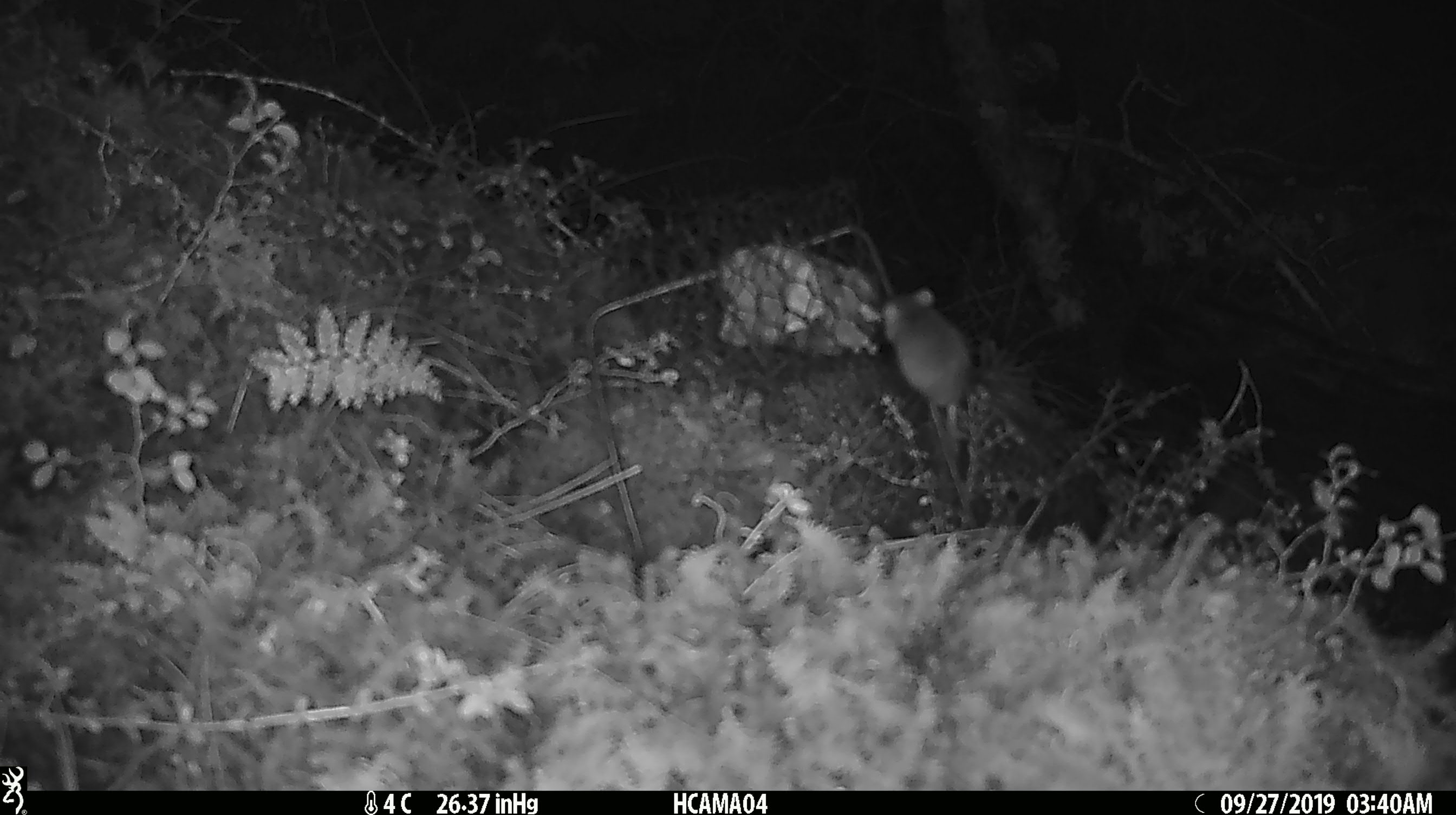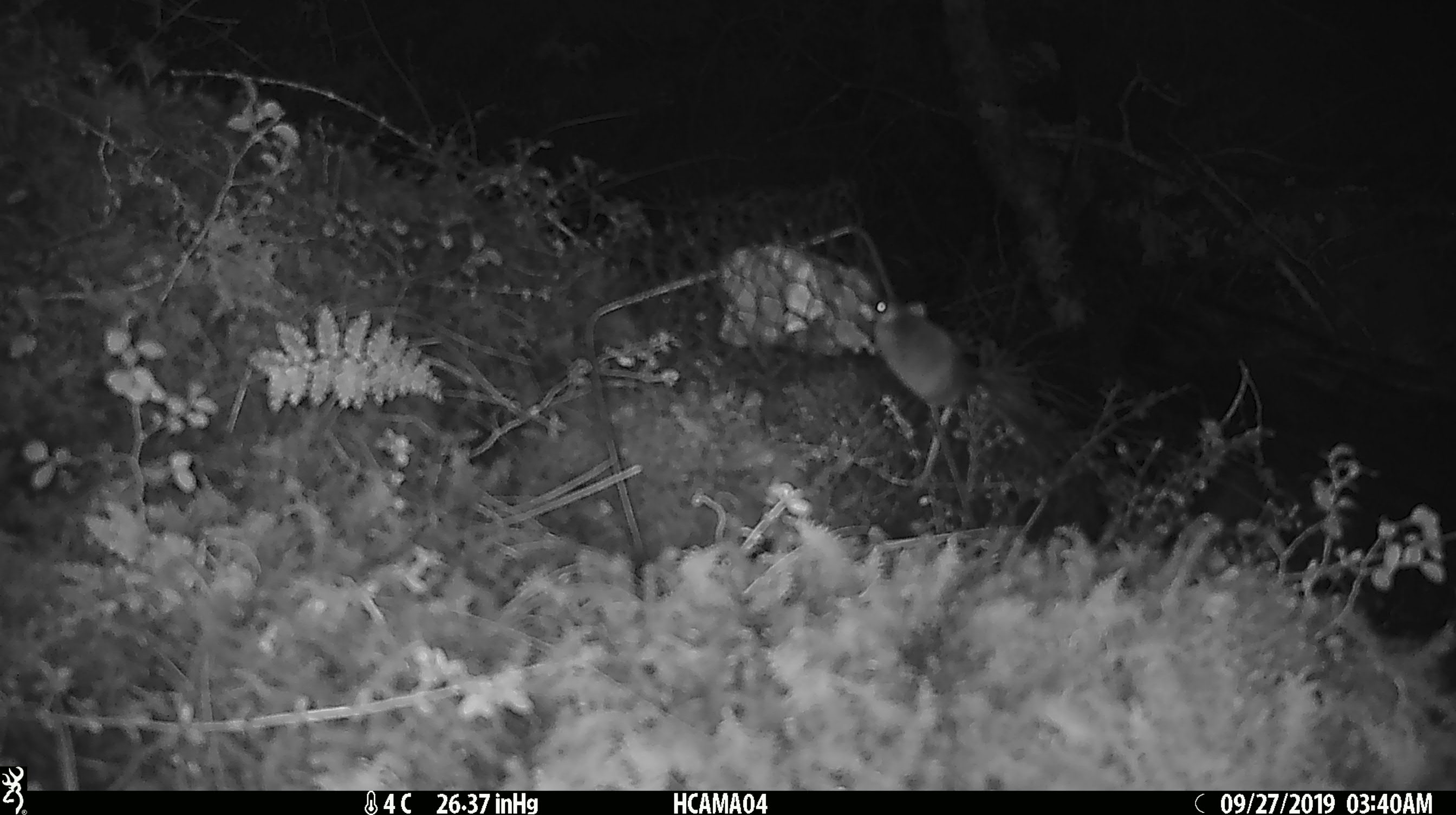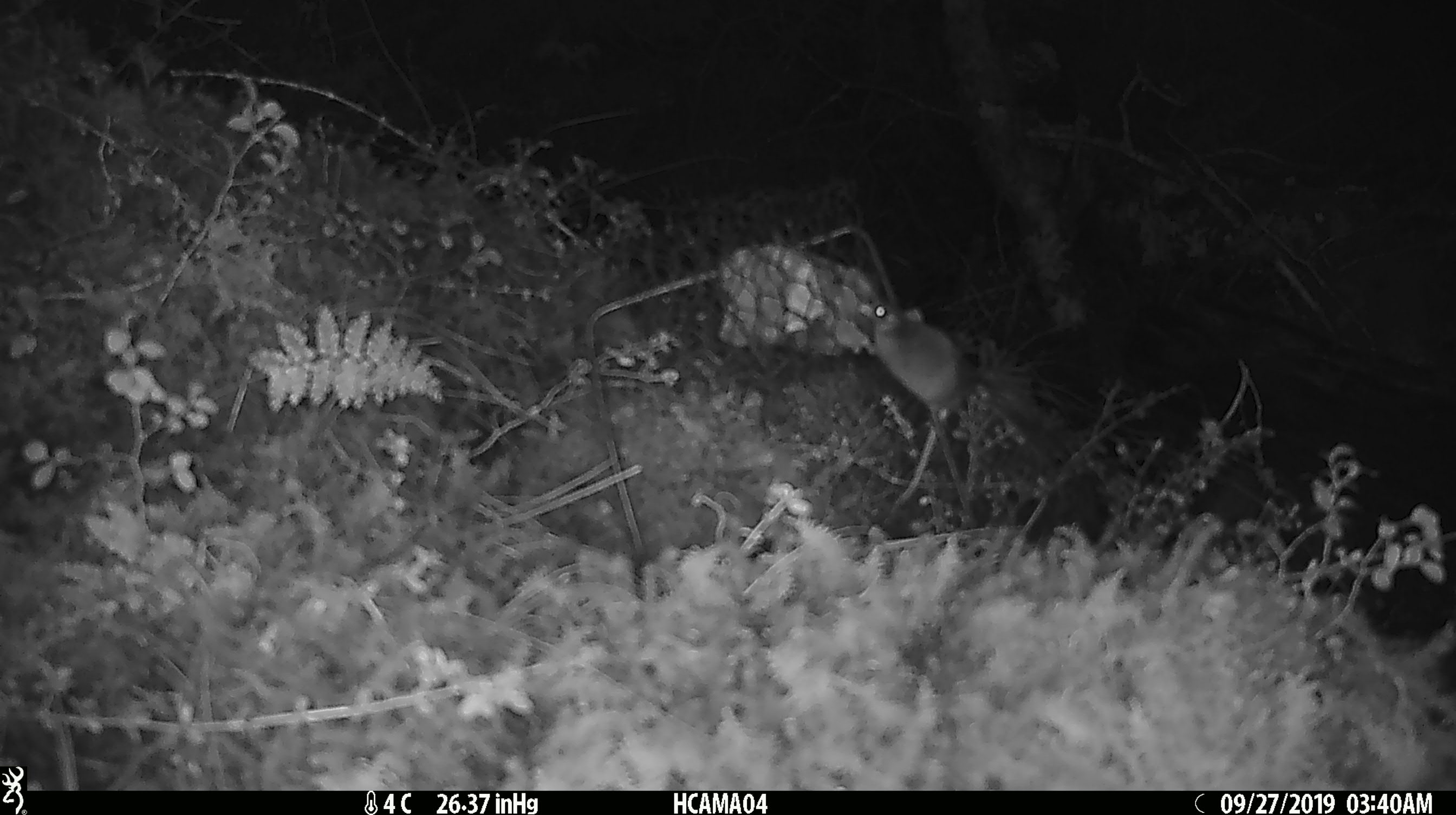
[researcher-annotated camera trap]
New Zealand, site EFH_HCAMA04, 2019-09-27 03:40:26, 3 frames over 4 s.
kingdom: Animalia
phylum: Chordata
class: Mammalia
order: Rodentia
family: Muridae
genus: Mus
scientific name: Mus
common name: mouse